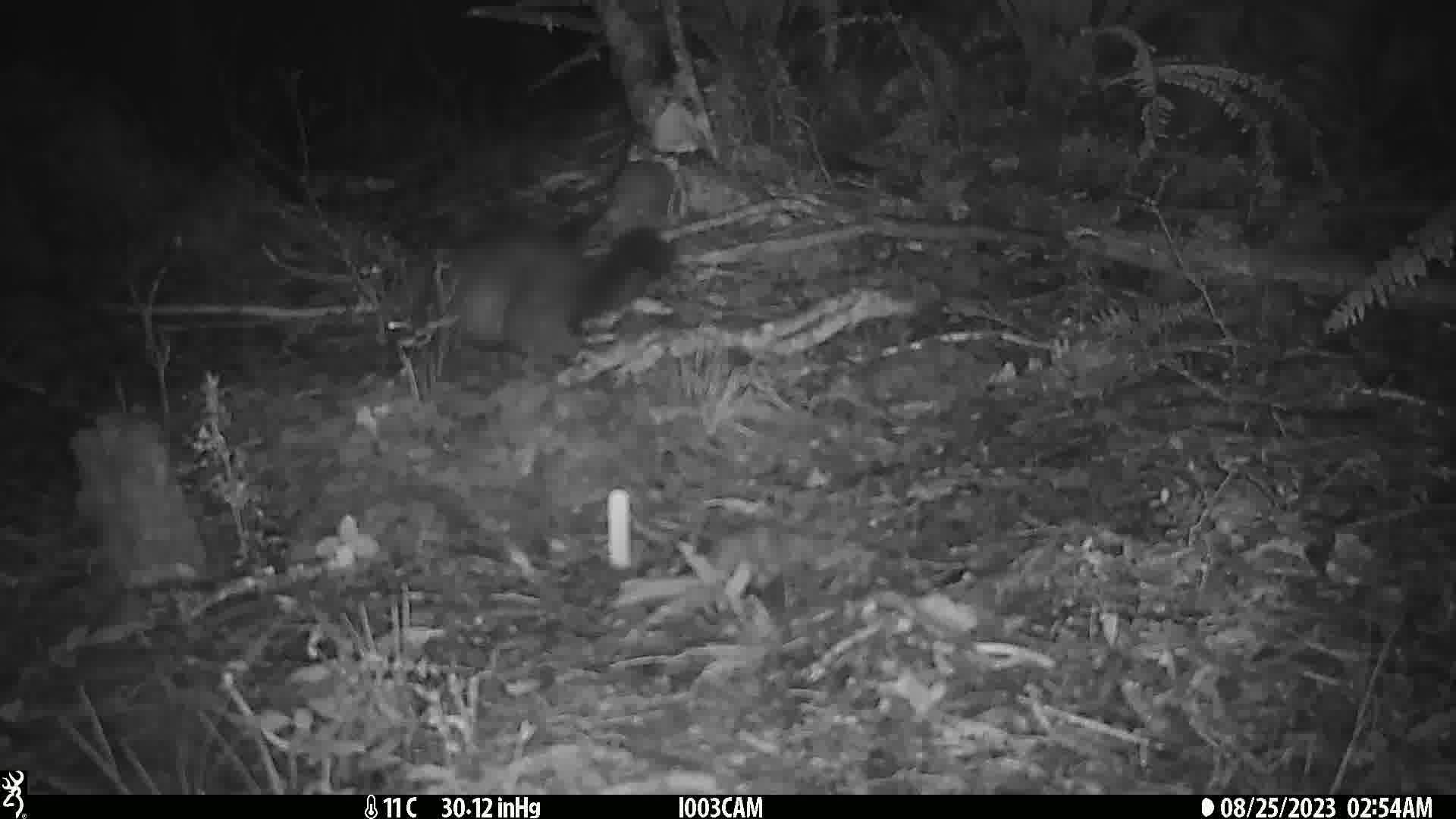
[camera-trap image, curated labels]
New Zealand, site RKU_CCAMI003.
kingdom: Animalia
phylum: Chordata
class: Mammalia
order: Diprotodontia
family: Phalangeridae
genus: Trichosurus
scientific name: Trichosurus vulpecula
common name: common brushtail possum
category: possum